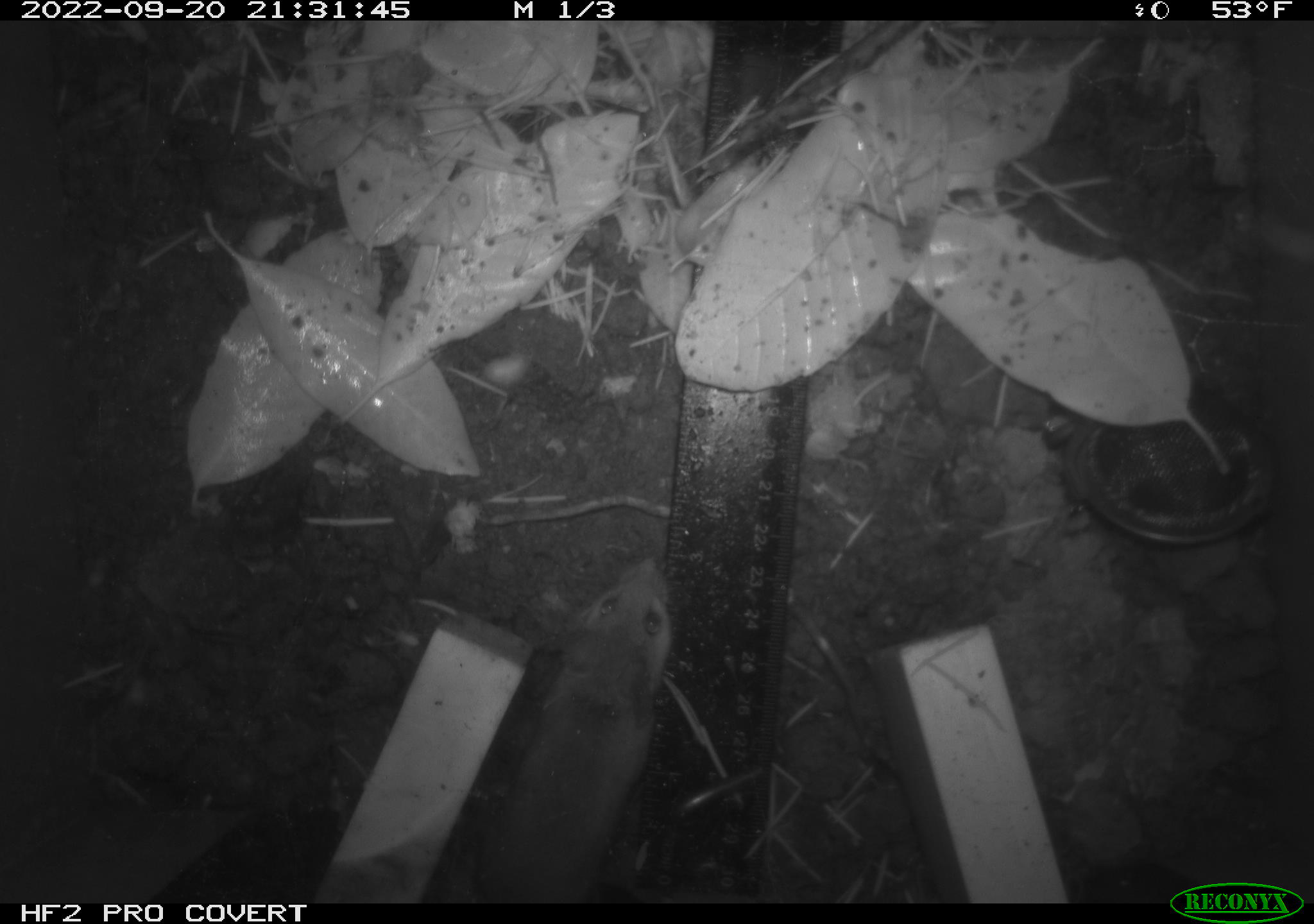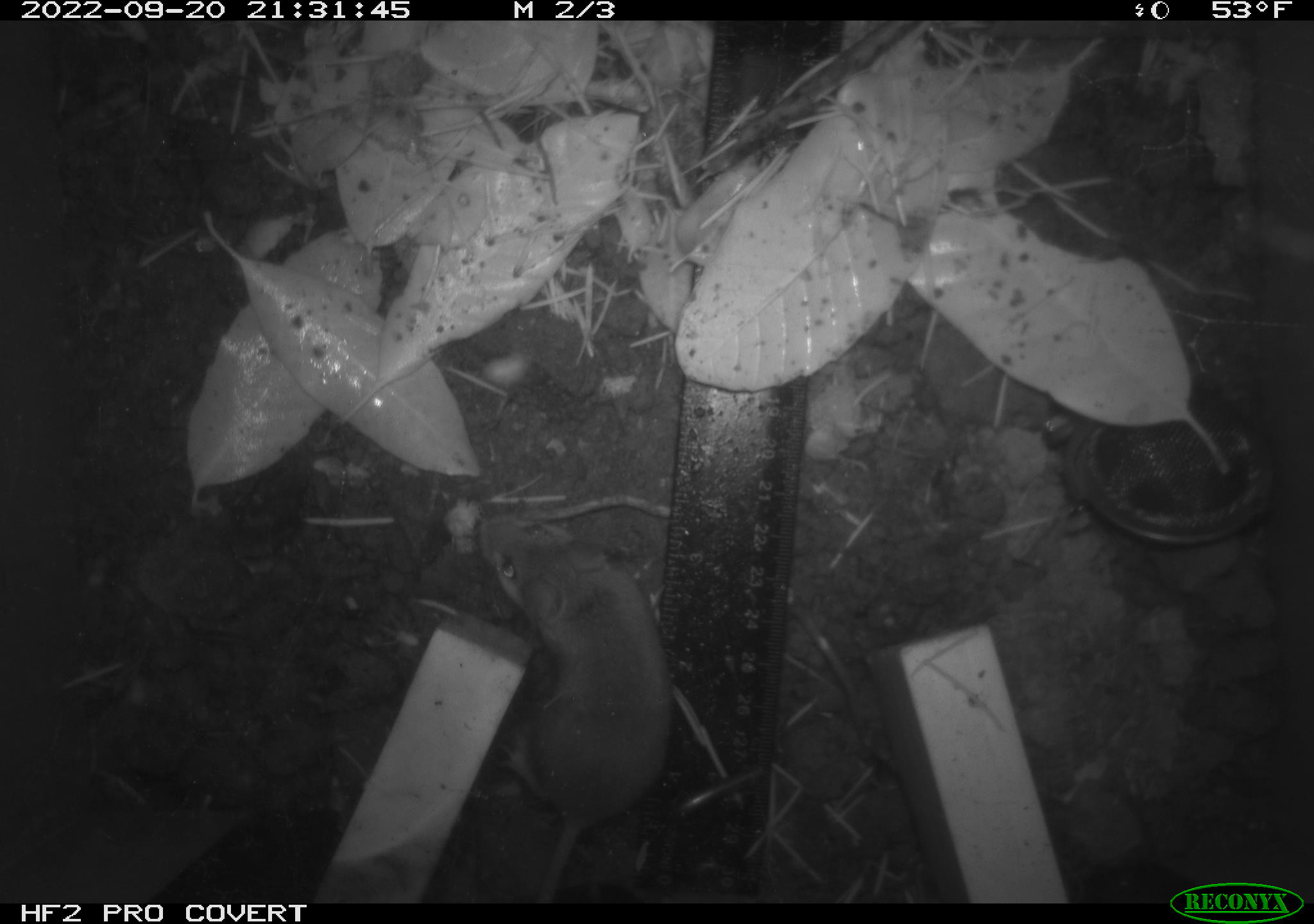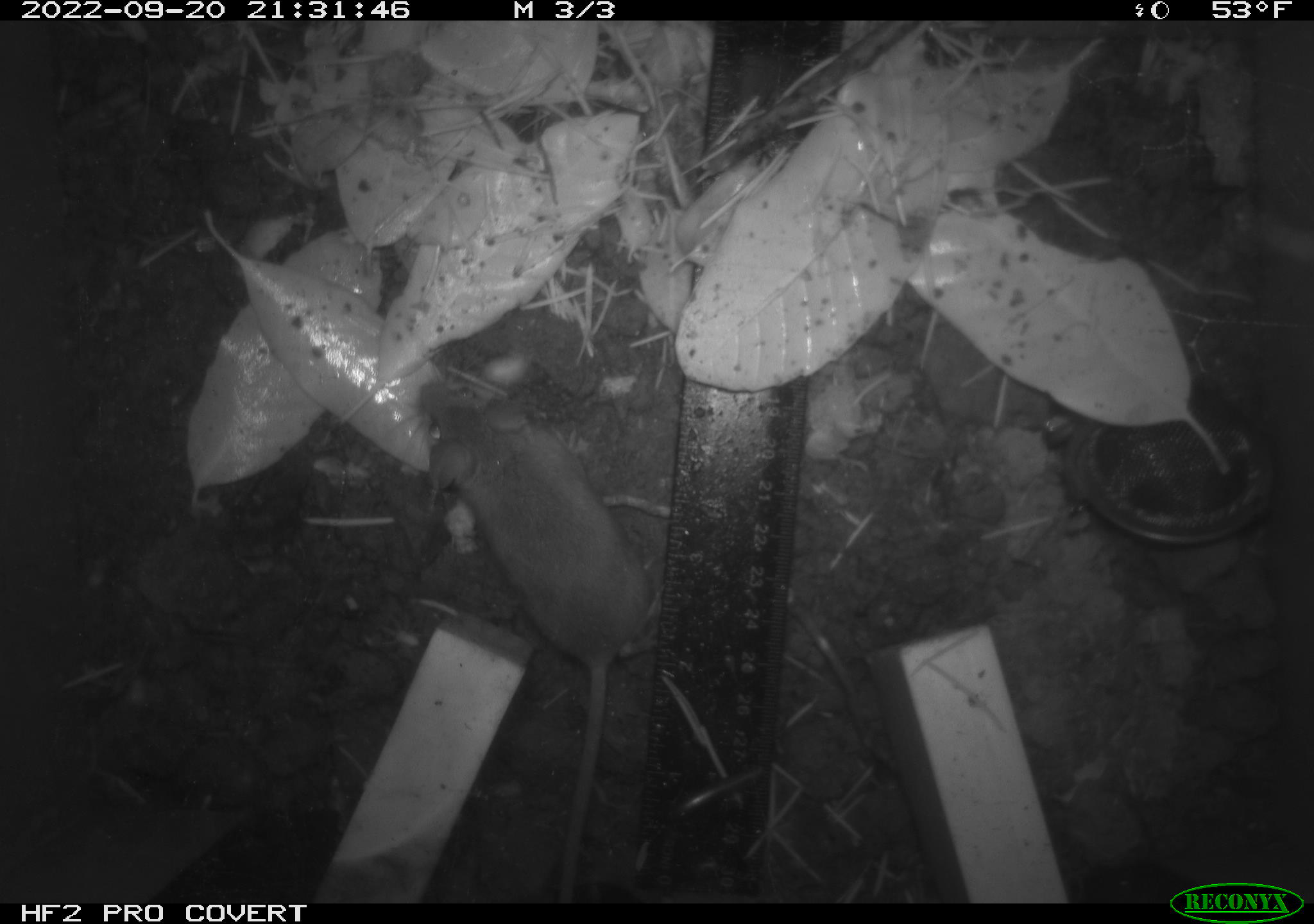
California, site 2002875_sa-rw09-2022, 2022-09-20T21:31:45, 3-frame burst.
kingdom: Animalia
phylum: Chordata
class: Mammalia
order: Rodentia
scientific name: Rodentia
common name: mouse species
Mouse species (Rodentia).